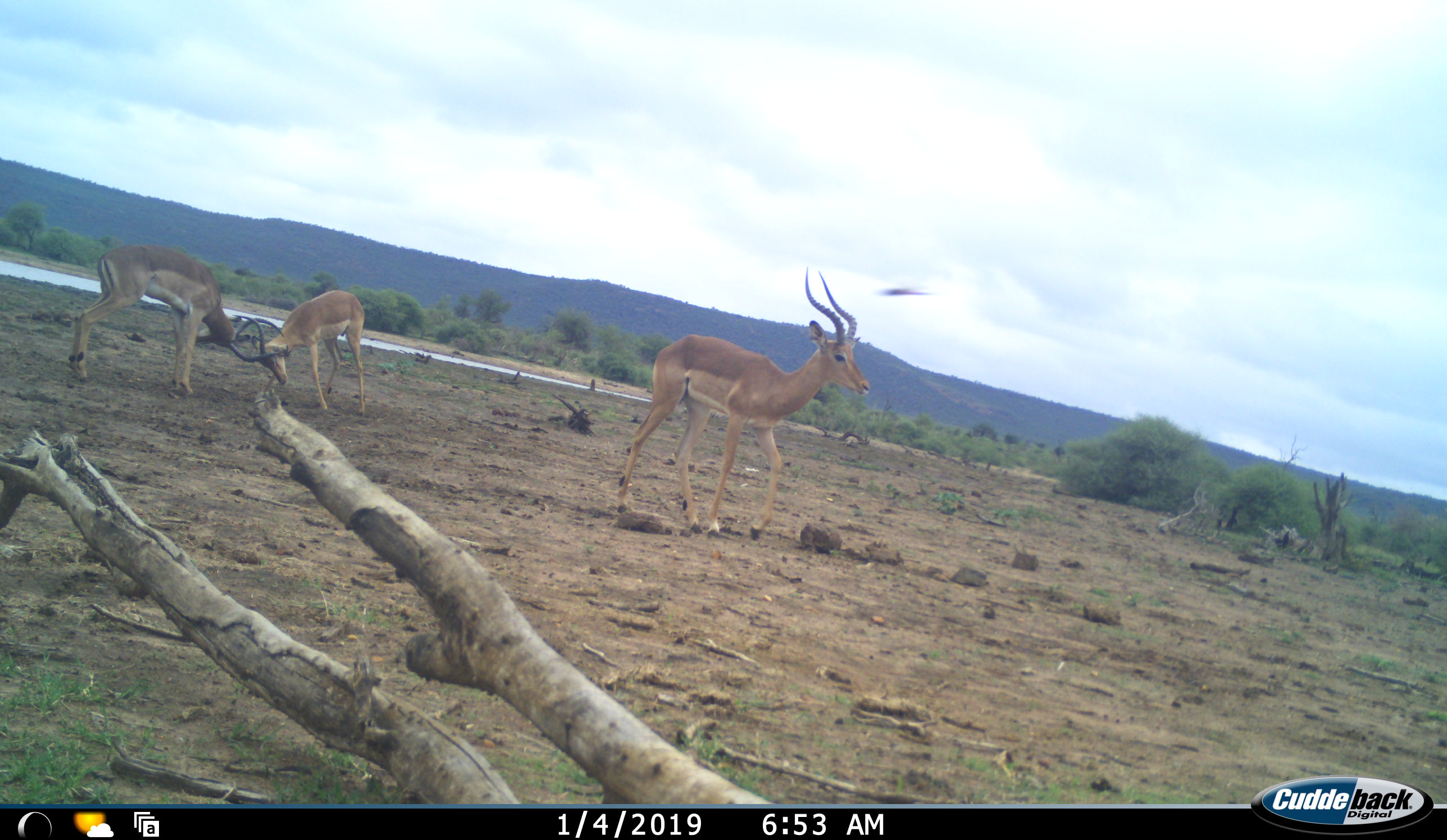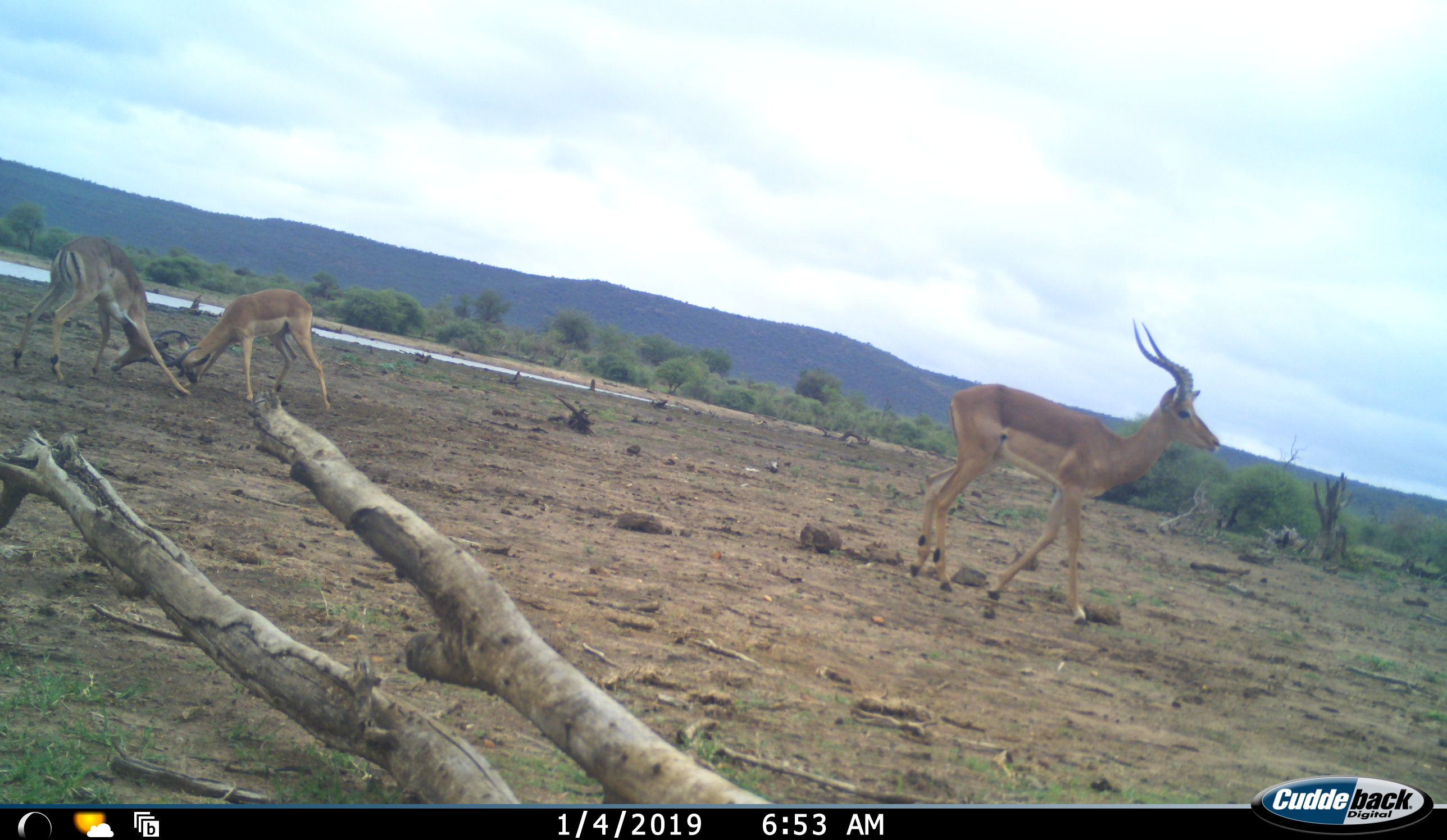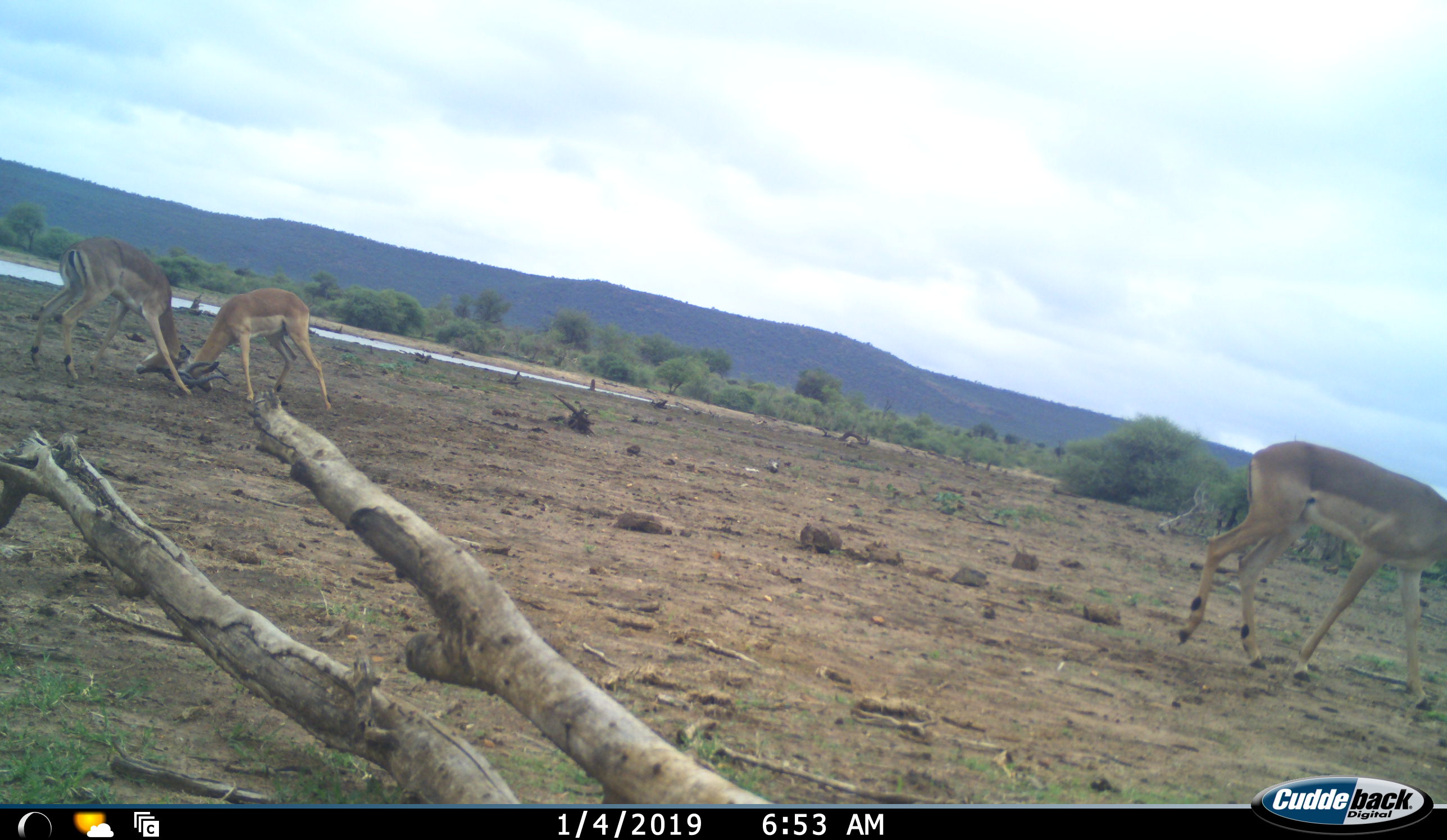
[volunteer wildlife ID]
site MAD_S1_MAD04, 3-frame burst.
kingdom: Animalia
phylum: Chordata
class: Mammalia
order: Artiodactyla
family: Bovidae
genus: Aepyceros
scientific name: Aepyceros melampus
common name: impala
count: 3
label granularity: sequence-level